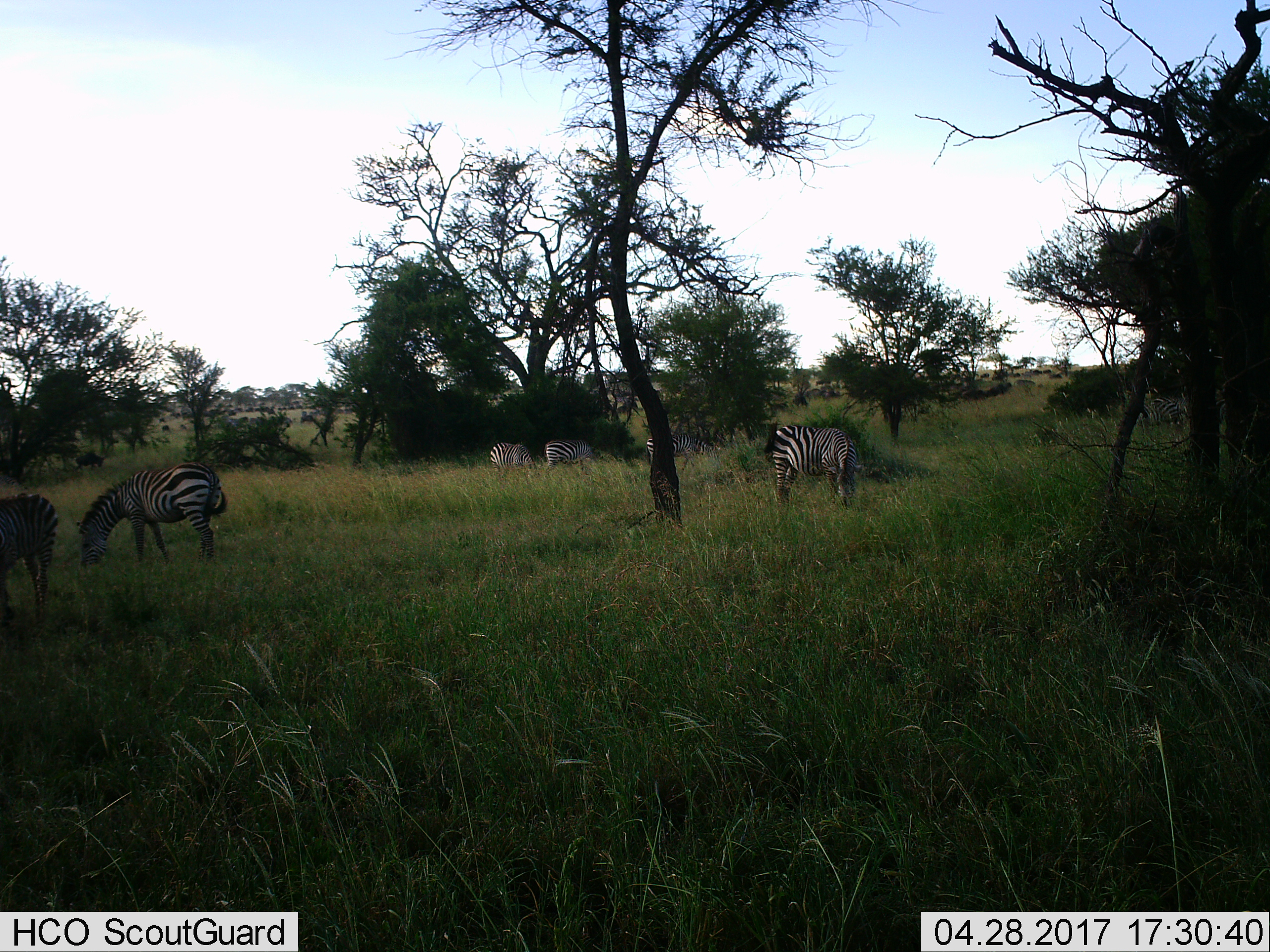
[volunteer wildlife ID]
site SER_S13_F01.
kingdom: Animalia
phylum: Chordata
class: Mammalia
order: Perissodactyla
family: Equidae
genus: Equus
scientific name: Equus quagga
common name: plains zebra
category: zebraplains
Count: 6.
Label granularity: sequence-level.